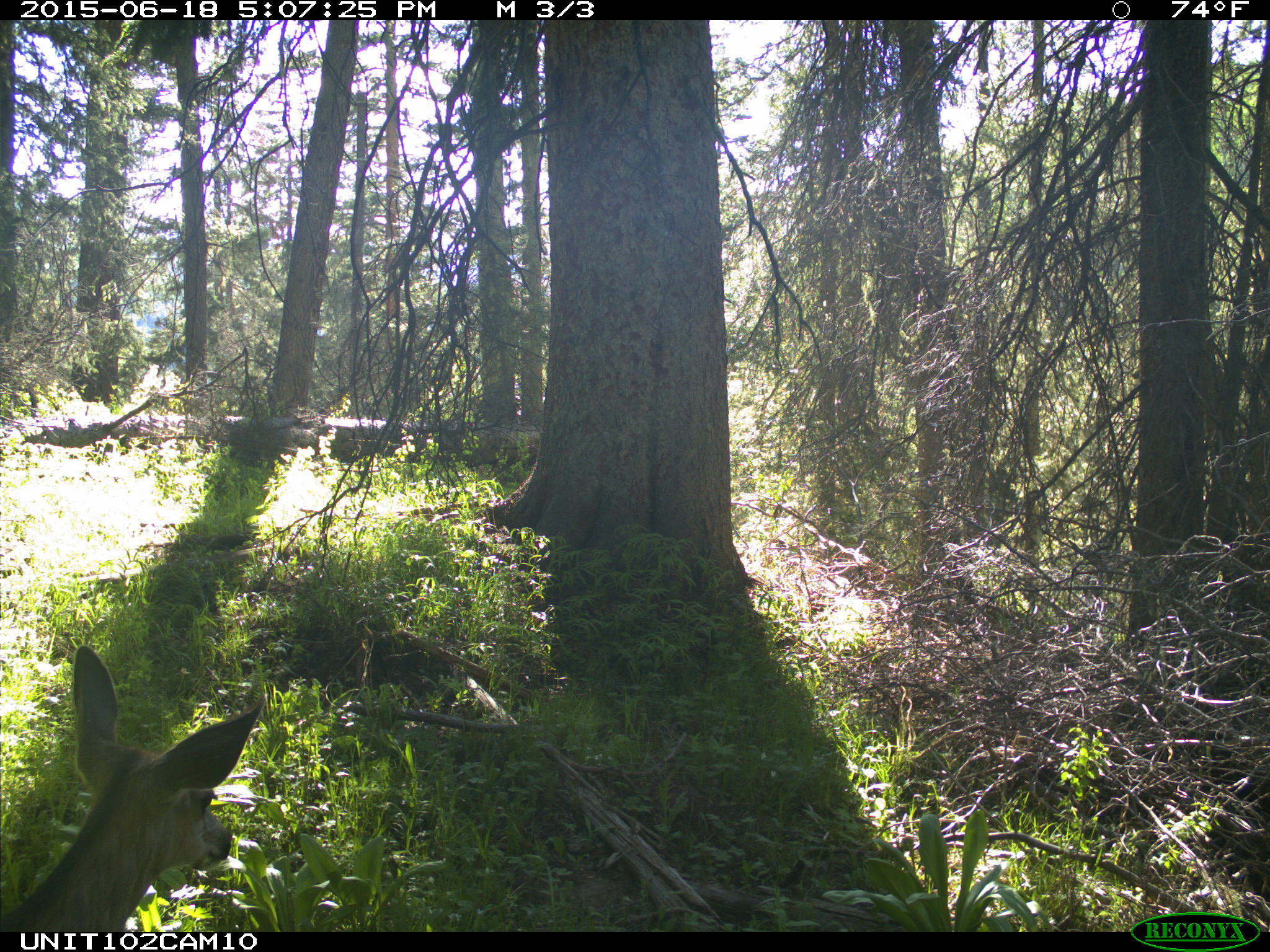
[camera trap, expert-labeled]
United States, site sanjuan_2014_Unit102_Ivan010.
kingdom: Animalia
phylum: Chordata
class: Mammalia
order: Artiodactyla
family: Cervidae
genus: Odocoileus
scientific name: Odocoileus hemionus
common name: mule deer